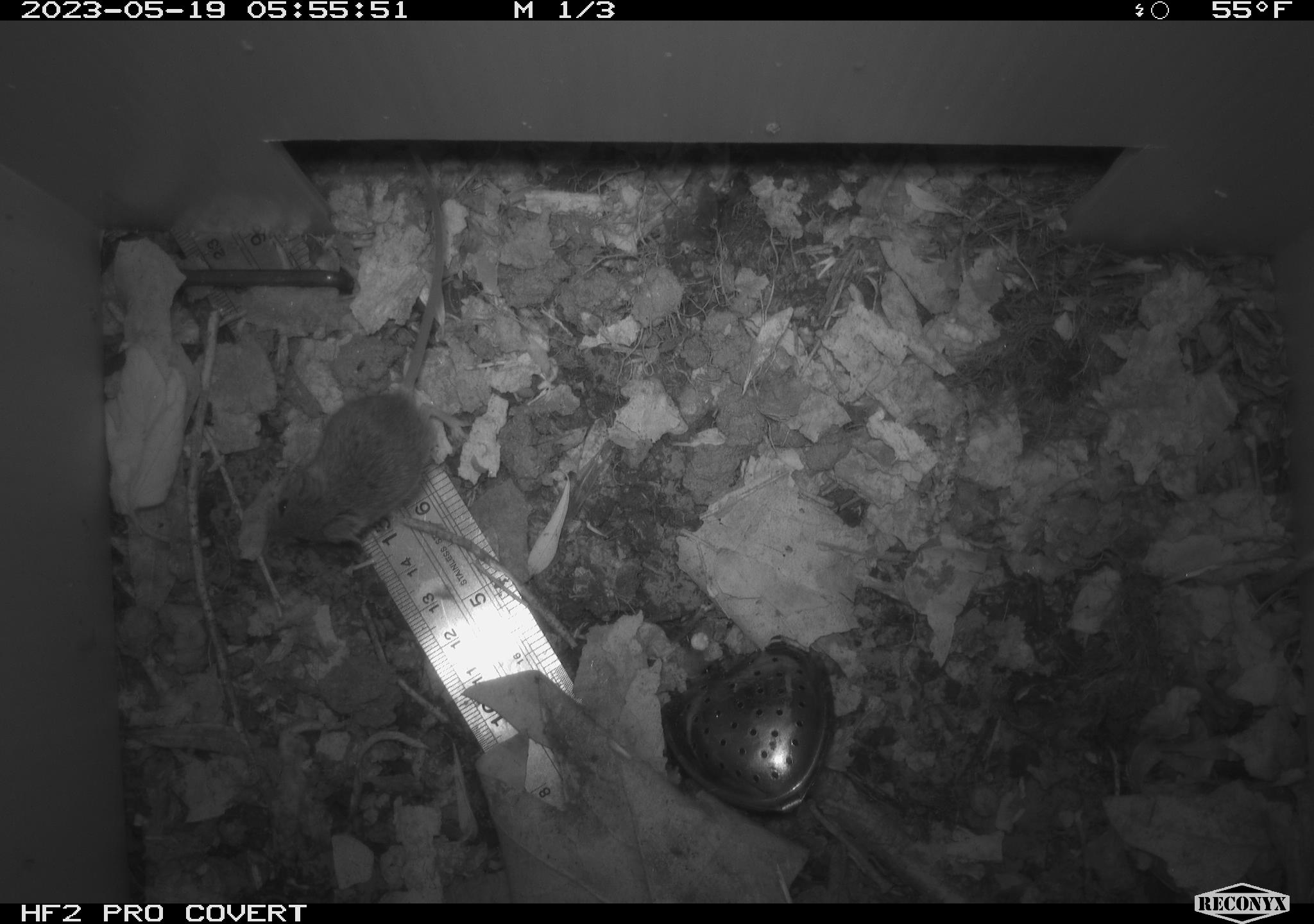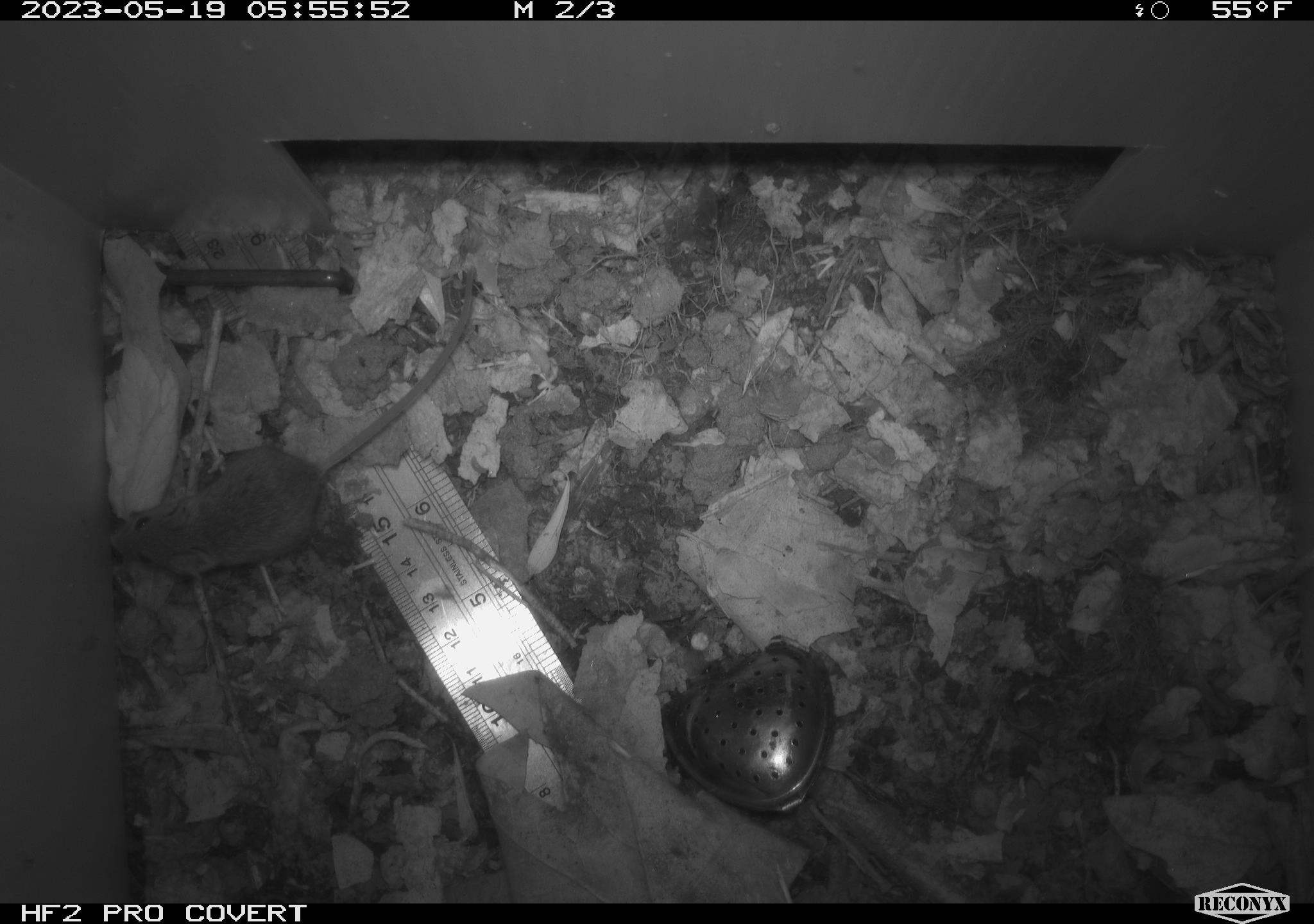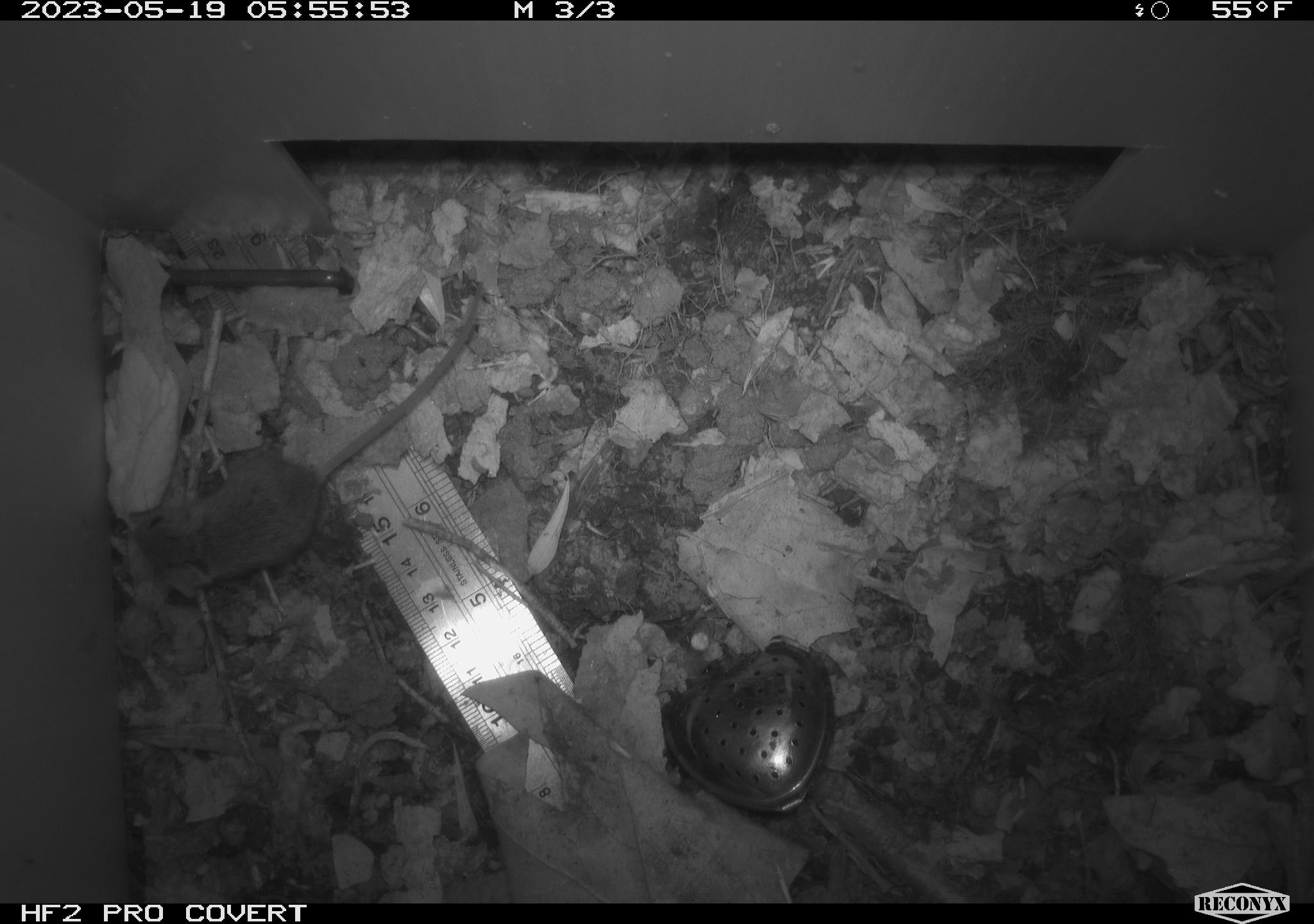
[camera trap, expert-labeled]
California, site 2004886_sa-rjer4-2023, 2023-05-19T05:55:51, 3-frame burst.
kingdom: Animalia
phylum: Chordata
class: Mammalia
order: Rodentia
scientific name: Rodentia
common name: mouse species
Mouse species (Rodentia).